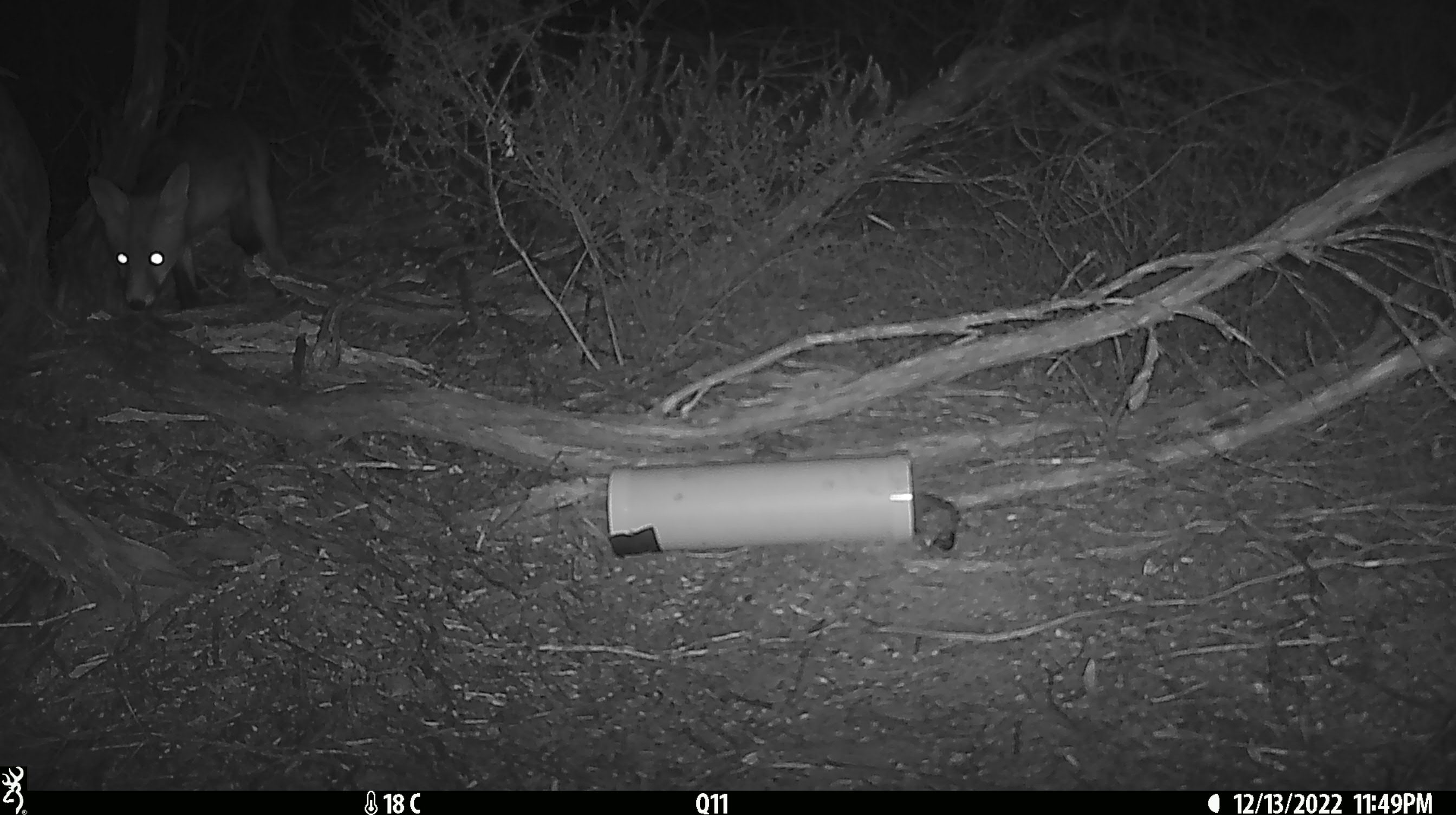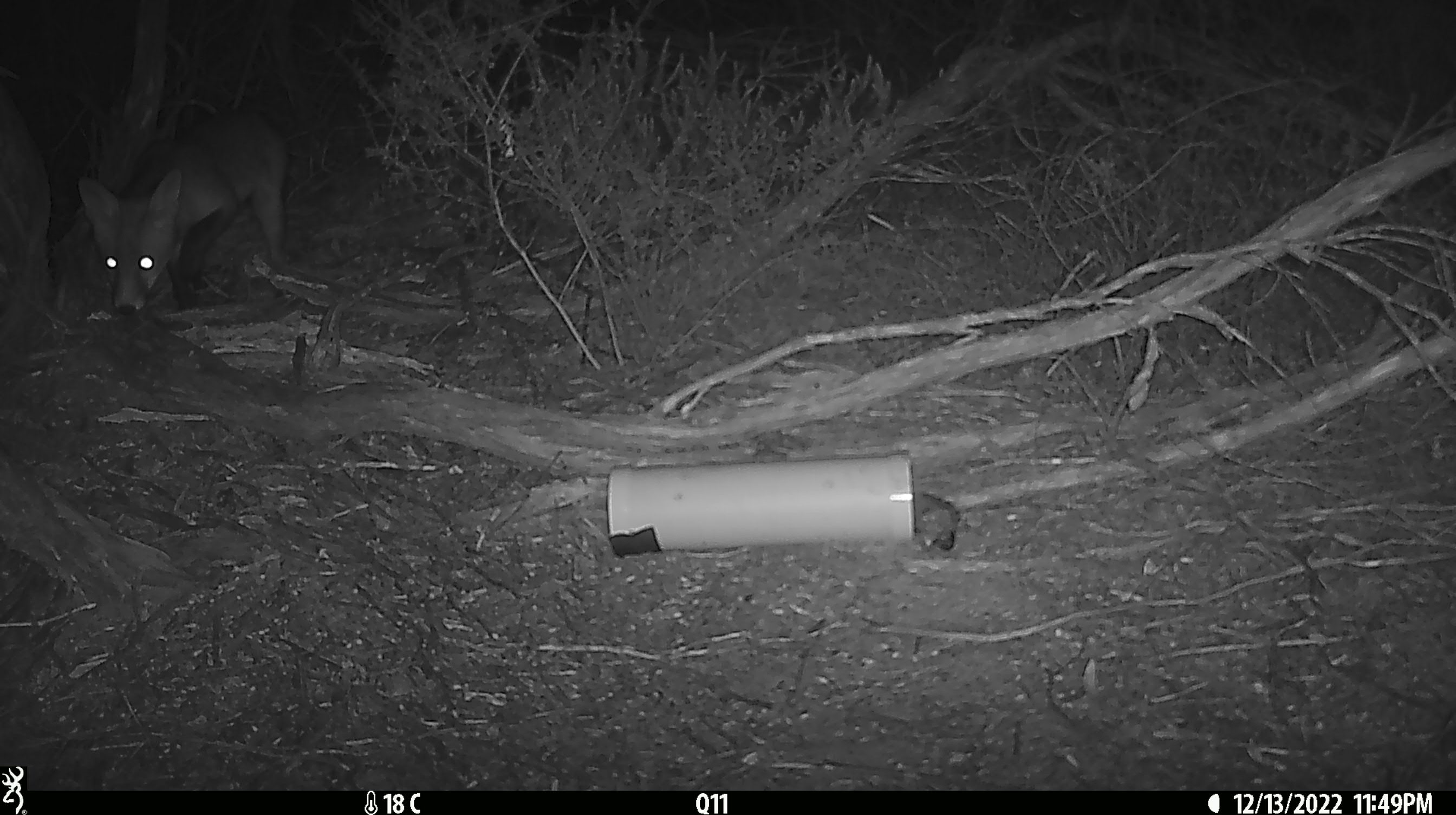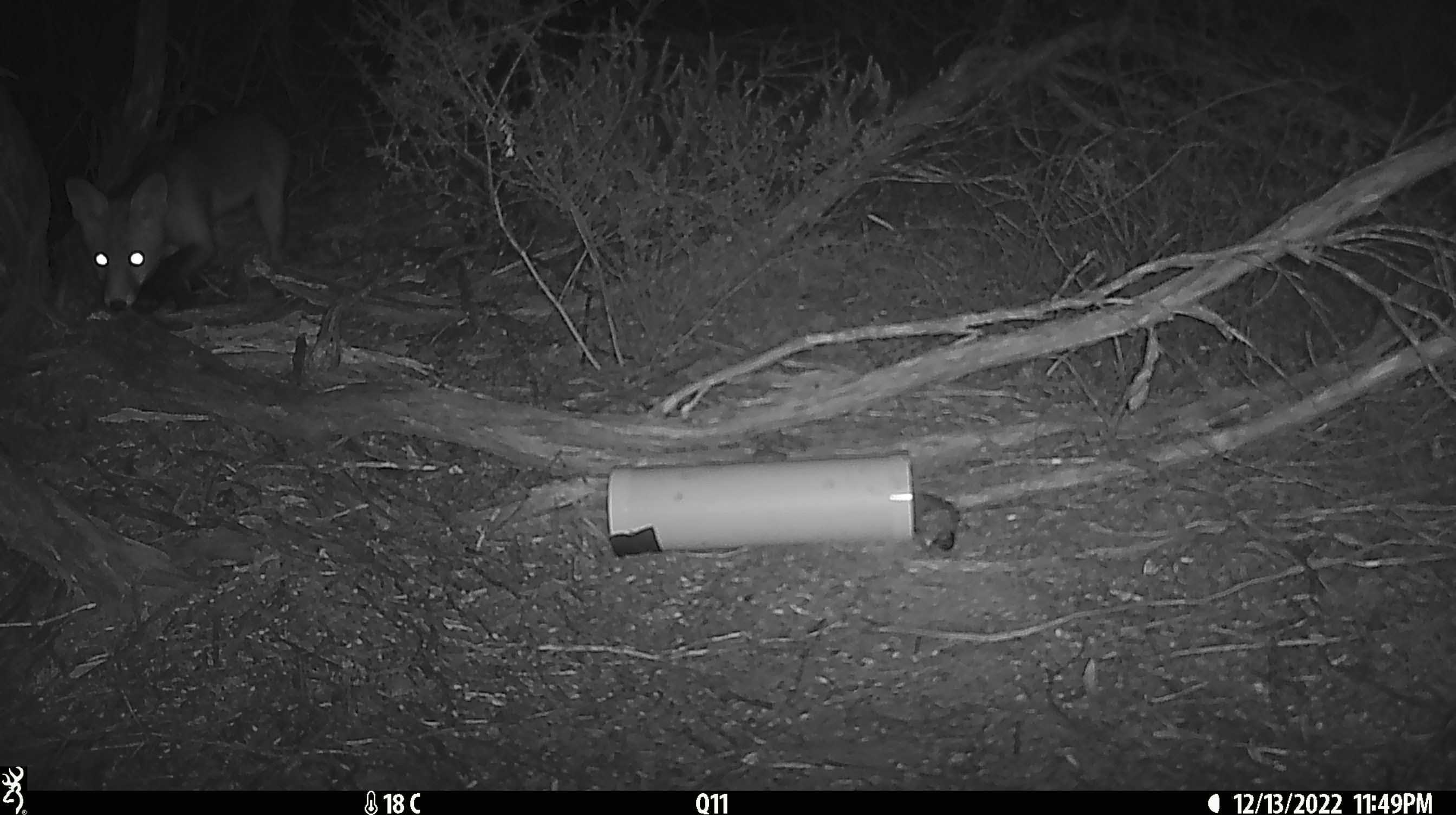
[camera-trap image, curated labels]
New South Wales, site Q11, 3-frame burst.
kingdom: Animalia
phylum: Chordata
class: Mammalia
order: Carnivora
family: Canidae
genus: Vulpes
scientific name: Vulpes vulpes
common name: red fox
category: fox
Fox (red fox) (Vulpes vulpes).